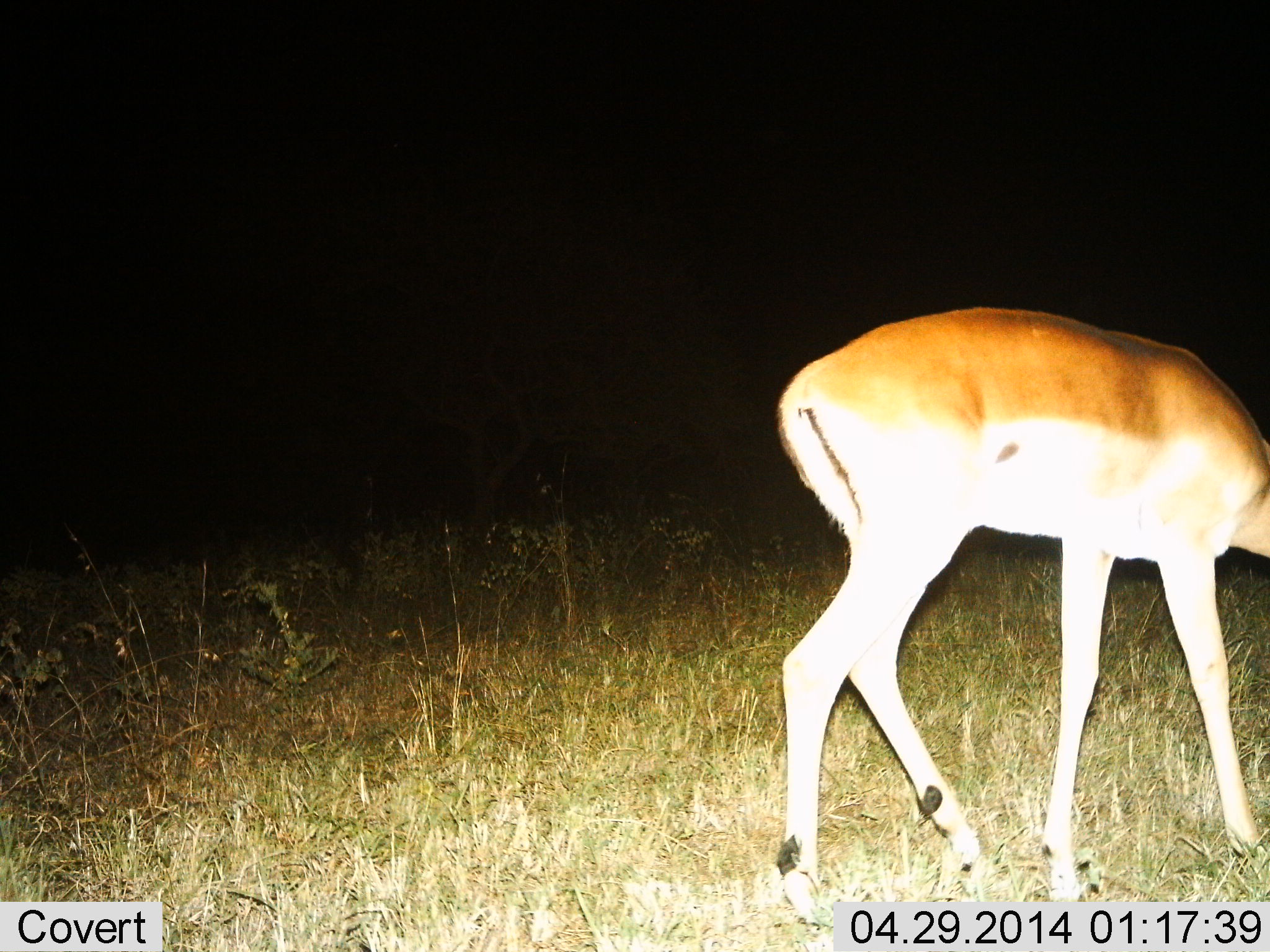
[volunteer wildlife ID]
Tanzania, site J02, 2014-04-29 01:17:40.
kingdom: Animalia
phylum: Chordata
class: Mammalia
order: Artiodactyla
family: Bovidae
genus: Aepyceros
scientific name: Aepyceros melampus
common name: impala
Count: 1.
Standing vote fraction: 60%.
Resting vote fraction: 0%.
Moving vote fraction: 10%.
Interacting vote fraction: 0%.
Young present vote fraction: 0%.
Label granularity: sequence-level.